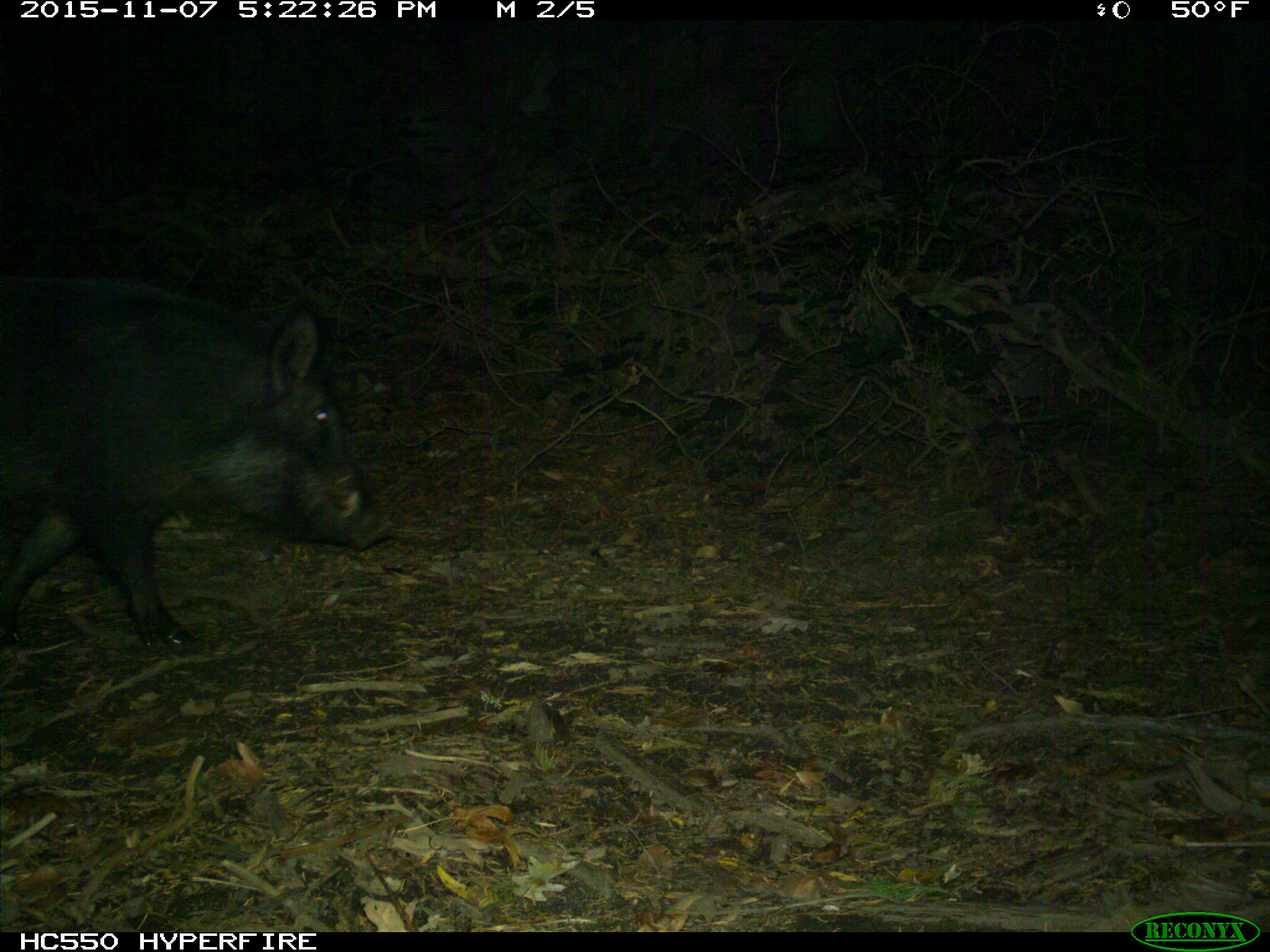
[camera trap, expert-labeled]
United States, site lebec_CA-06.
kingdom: Animalia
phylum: Chordata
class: Mammalia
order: Artiodactyla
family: Suidae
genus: Sus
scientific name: Sus scrofa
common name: wild boar